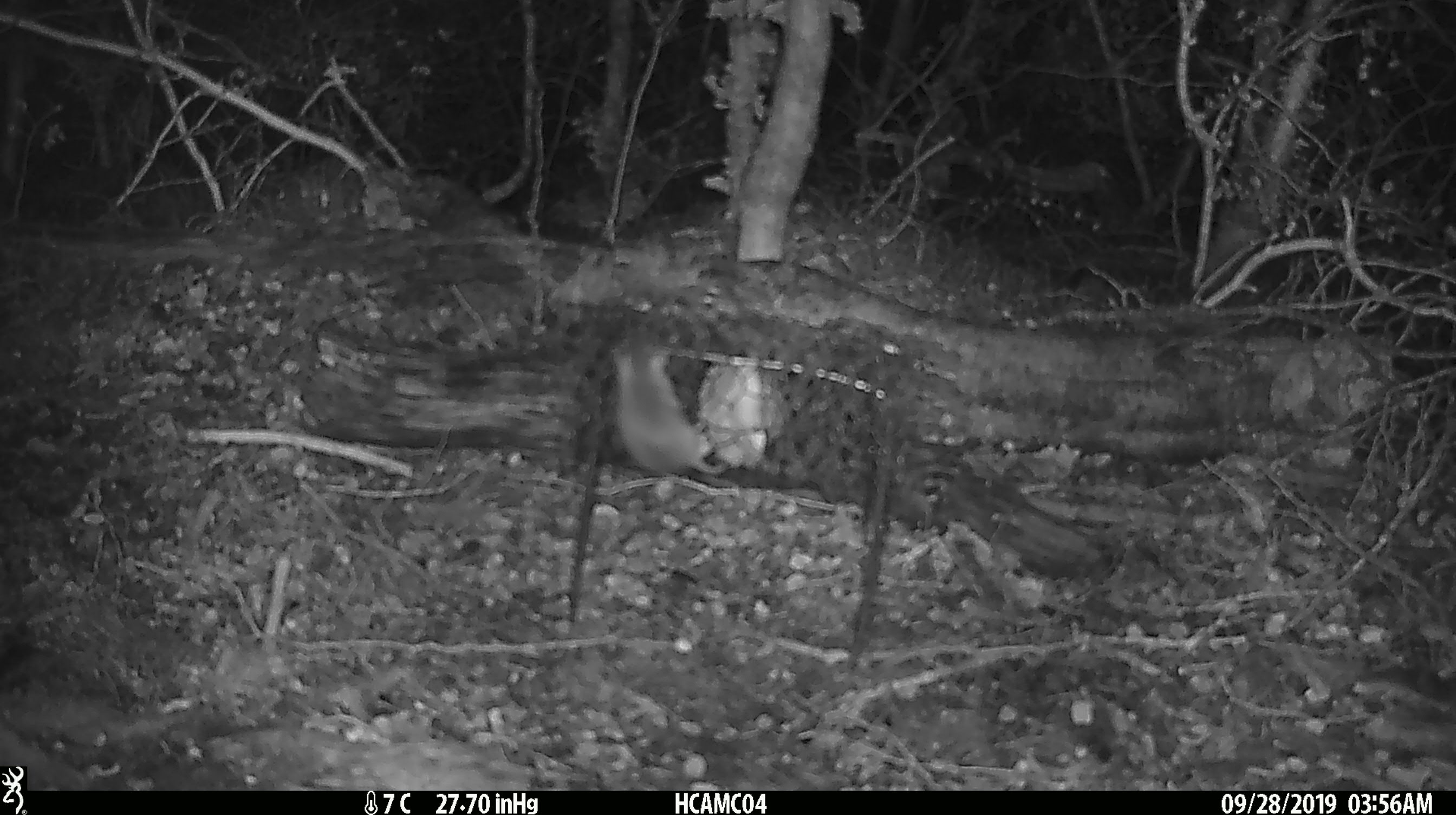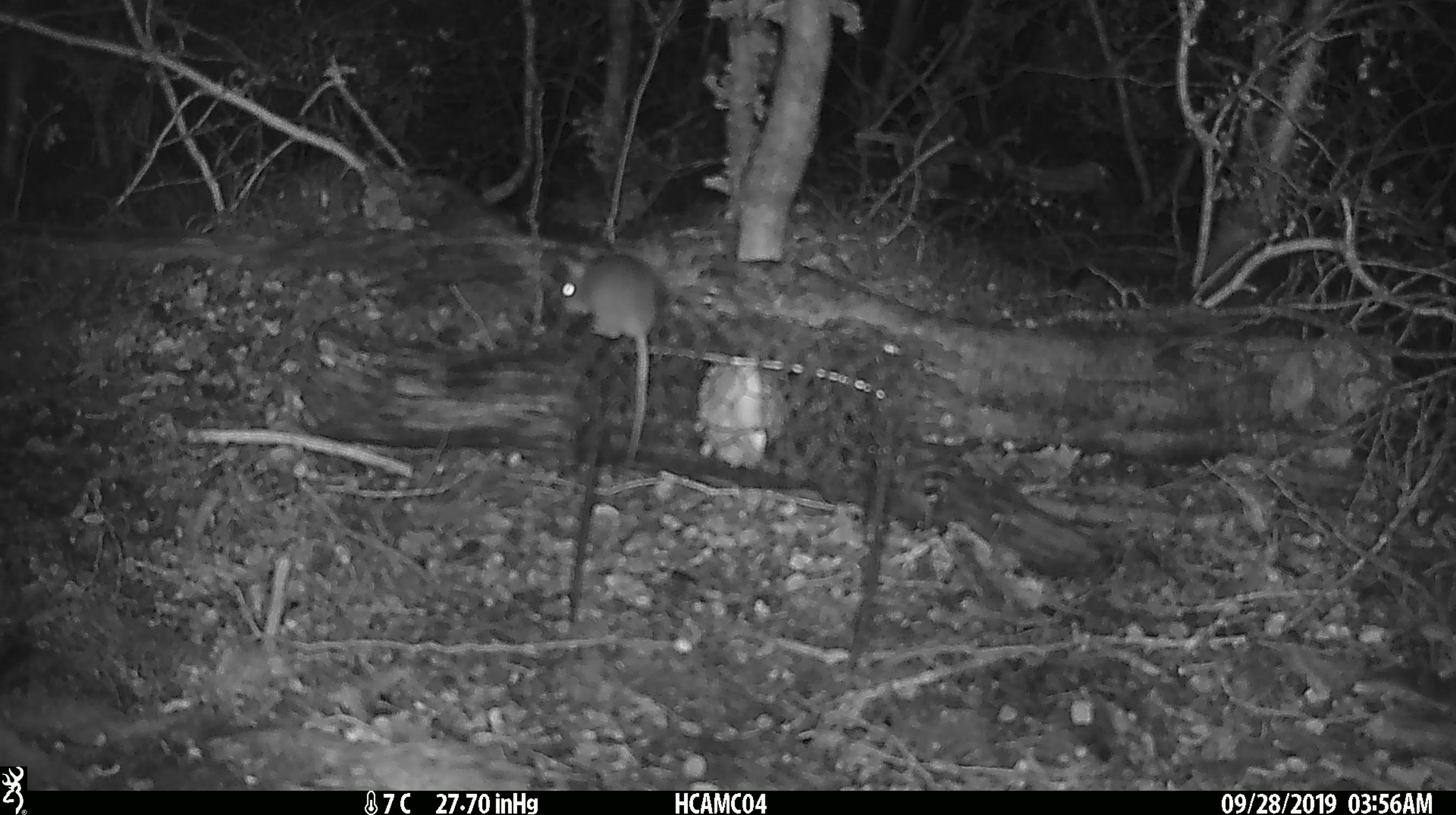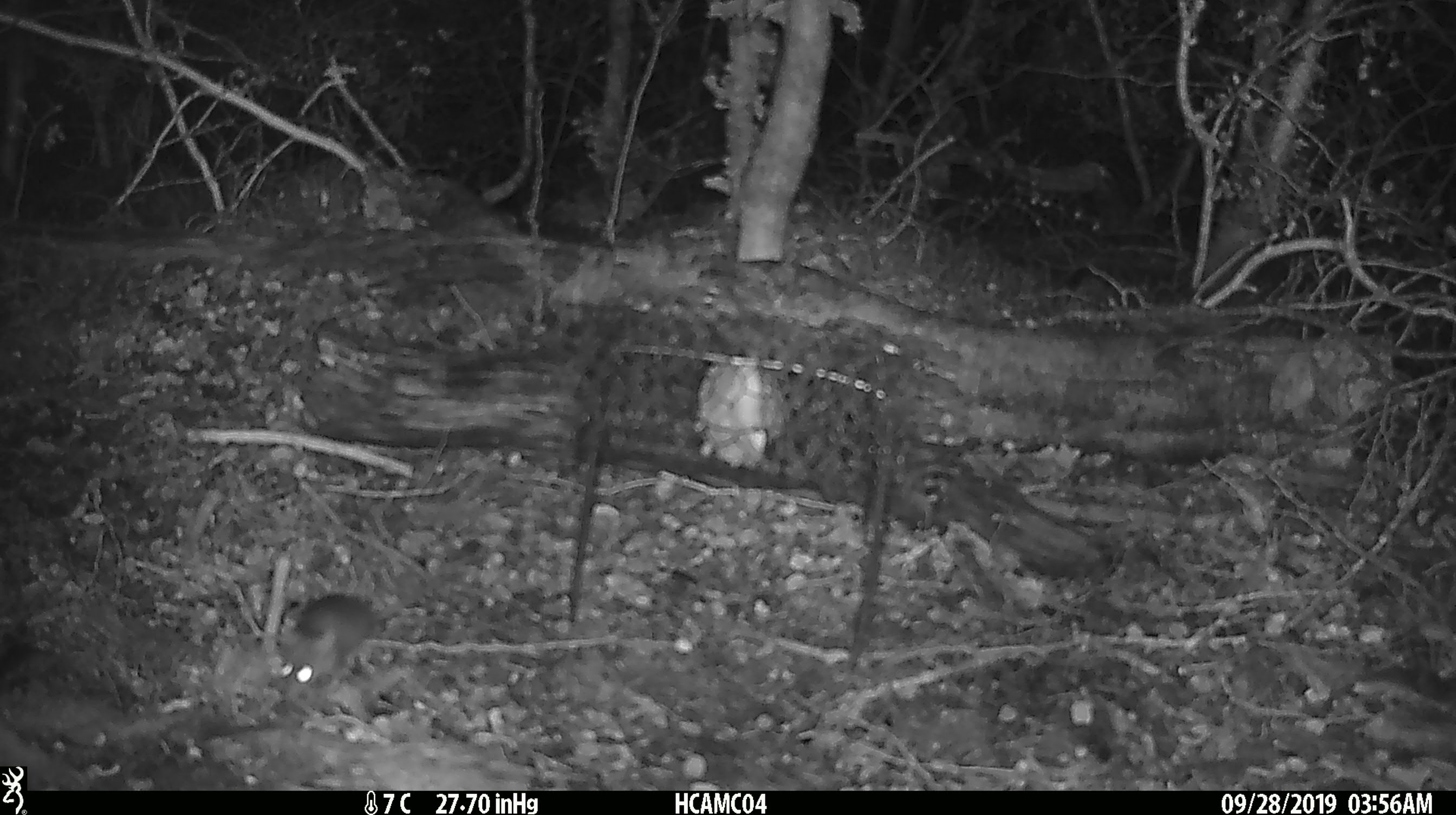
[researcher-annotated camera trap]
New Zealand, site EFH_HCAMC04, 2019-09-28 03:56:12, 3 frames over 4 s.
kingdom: Animalia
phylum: Chordata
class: Mammalia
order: Rodentia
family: Muridae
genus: Mus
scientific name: Mus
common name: mouse